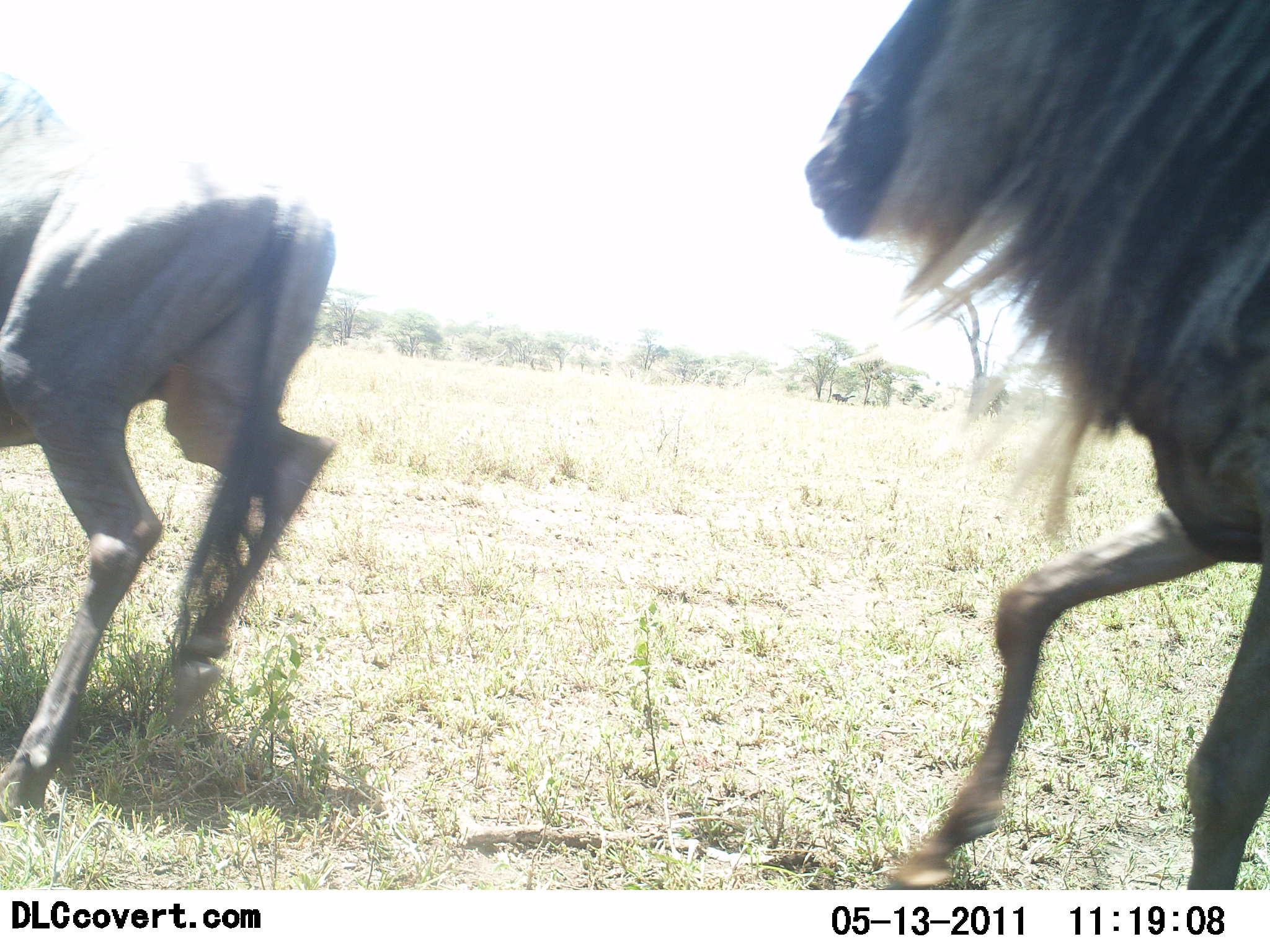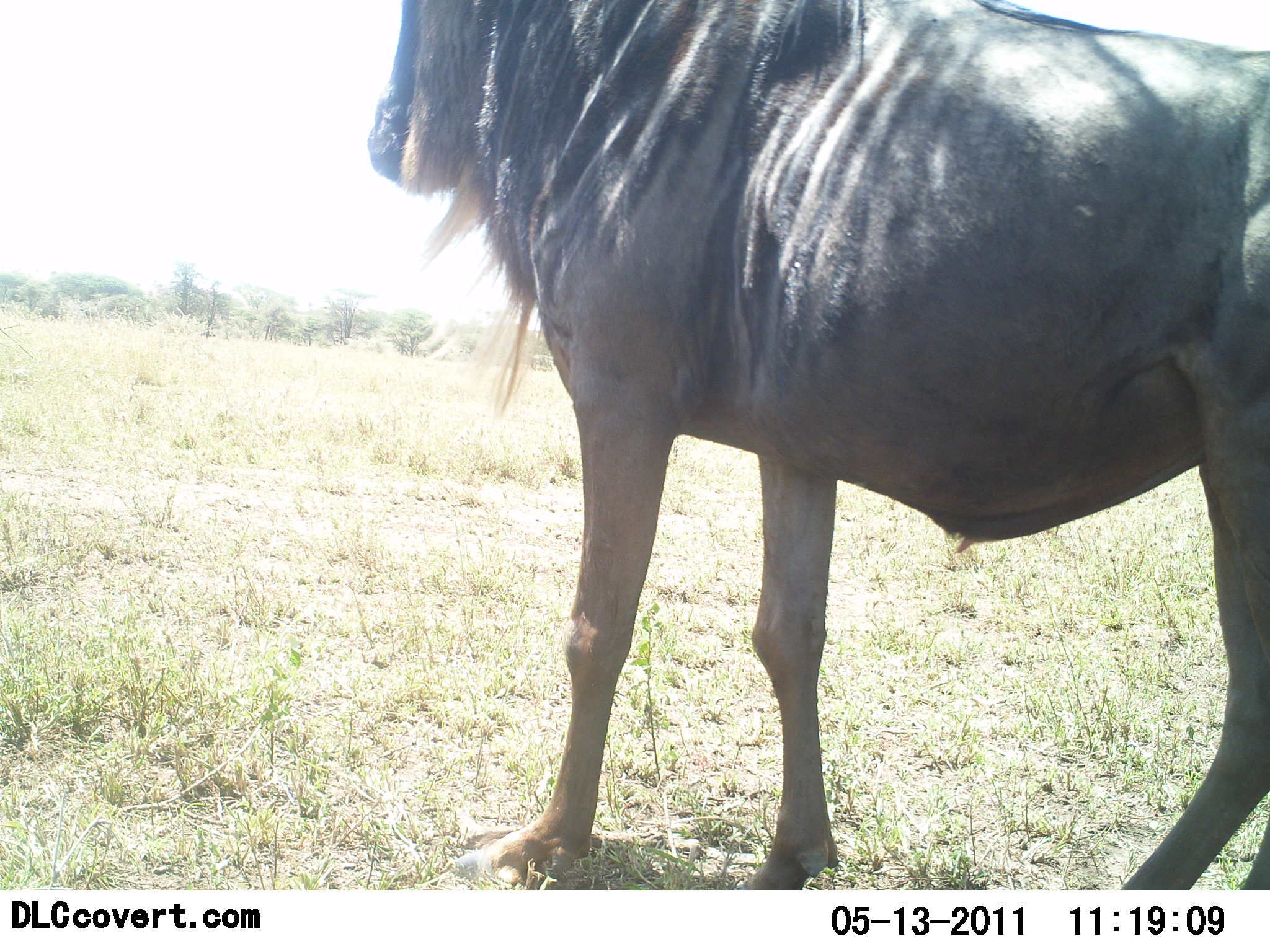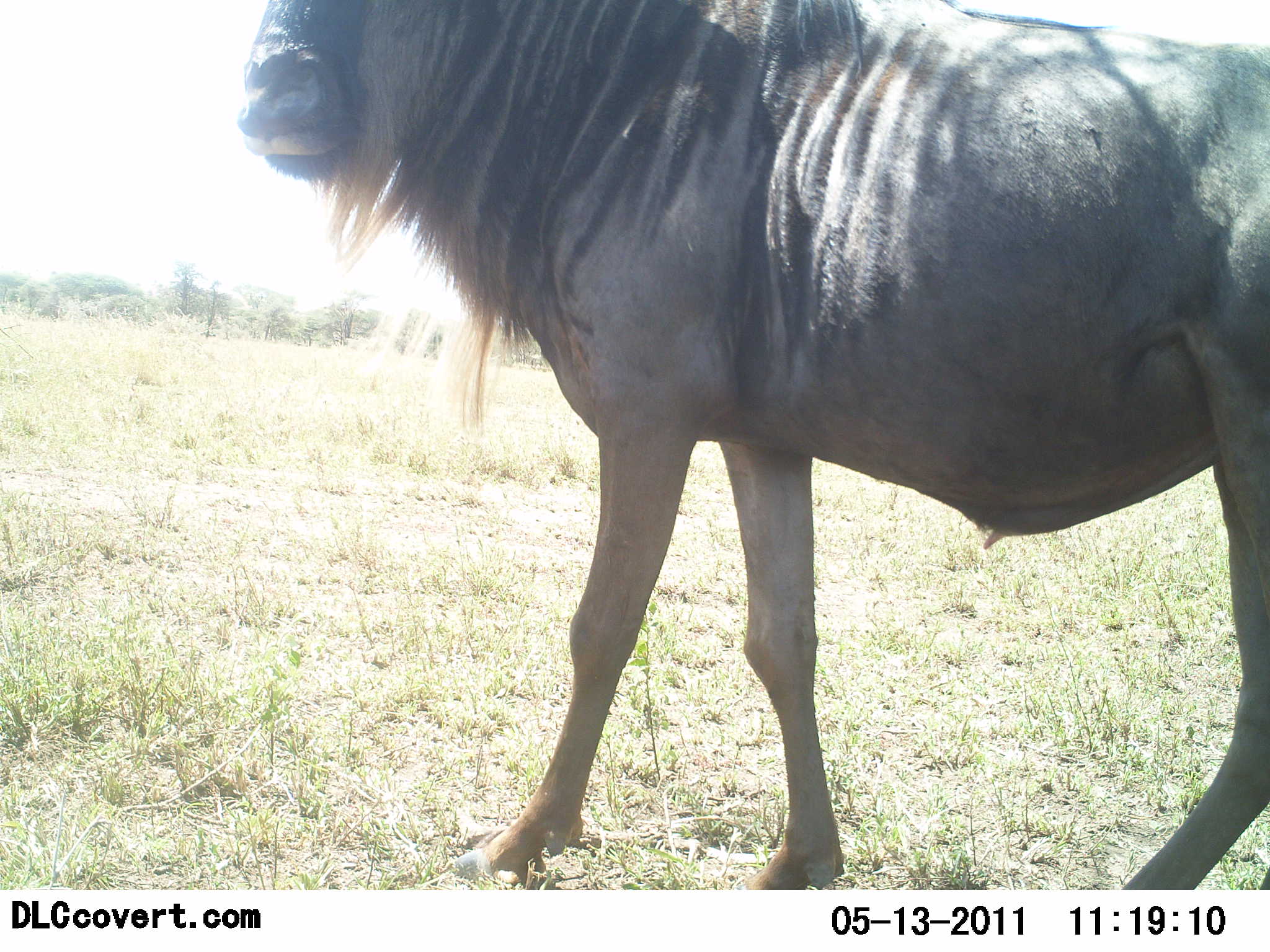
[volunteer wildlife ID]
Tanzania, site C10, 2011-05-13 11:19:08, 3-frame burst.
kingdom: Animalia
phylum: Chordata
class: Mammalia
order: Artiodactyla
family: Bovidae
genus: Connochaetes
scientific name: Connochaetes taurinus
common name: blue wildebeest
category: wildebeest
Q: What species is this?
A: Wildebeest (blue wildebeest) (Connochaetes taurinus).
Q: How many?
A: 2.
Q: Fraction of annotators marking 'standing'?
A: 23%.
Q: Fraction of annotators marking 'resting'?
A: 0%.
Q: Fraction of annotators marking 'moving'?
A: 69%.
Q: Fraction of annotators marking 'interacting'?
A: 8%.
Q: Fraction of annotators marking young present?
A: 0%.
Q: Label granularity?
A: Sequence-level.